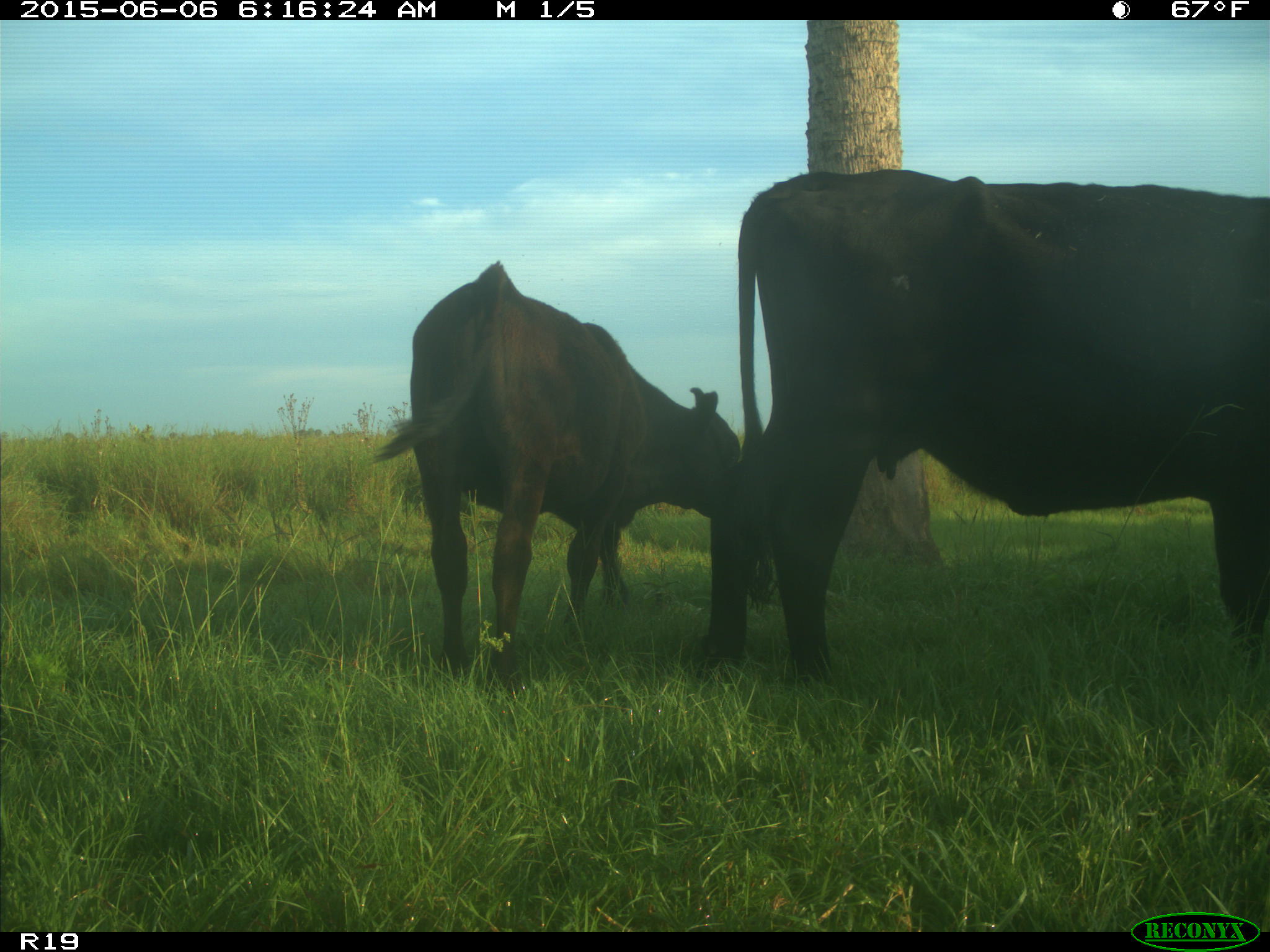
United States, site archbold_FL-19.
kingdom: Animalia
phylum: Chordata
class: Mammalia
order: Artiodactyla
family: Bovidae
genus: Bos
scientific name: Bos taurus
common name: domestic cow